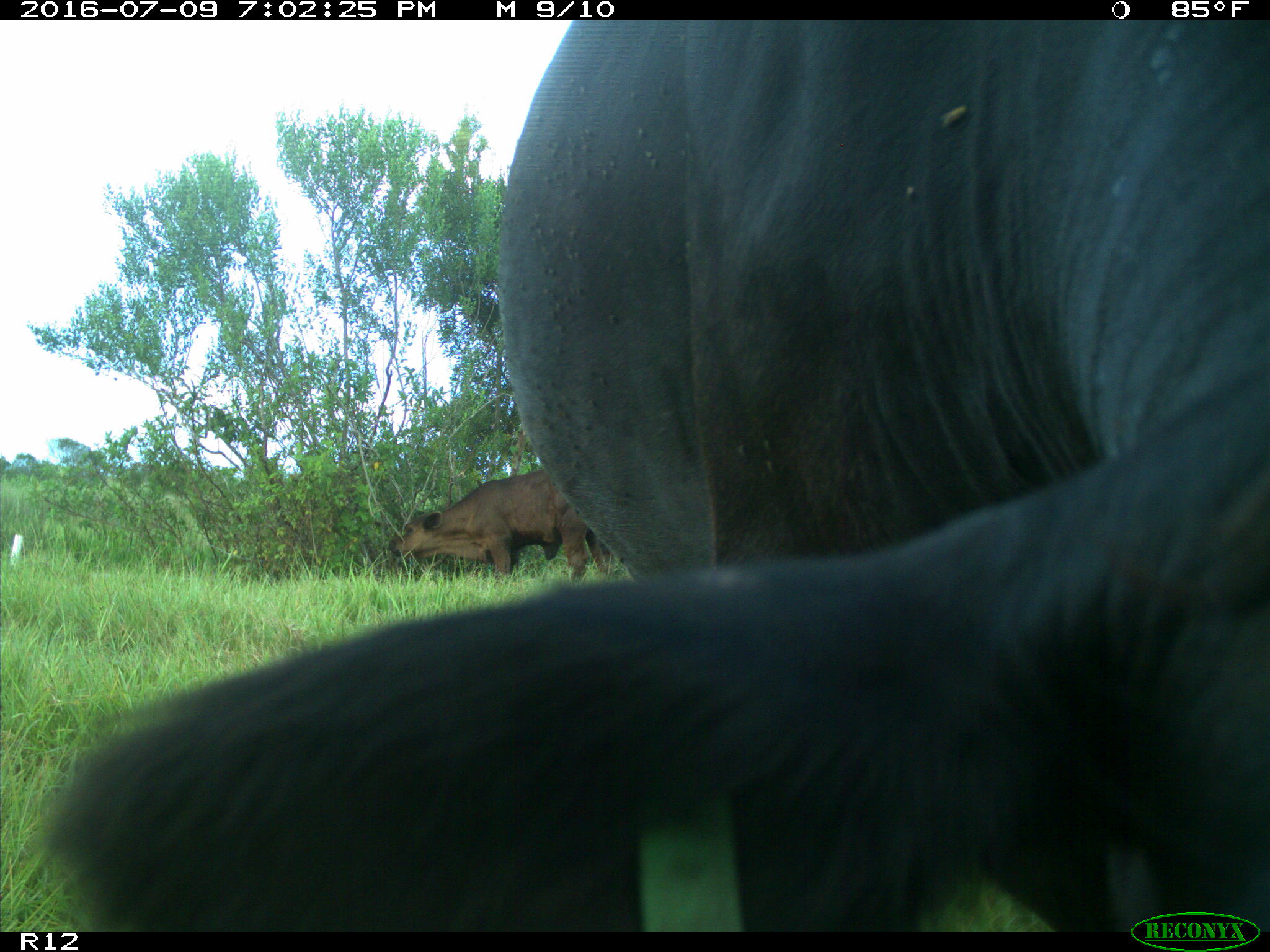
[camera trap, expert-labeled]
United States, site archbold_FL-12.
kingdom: Animalia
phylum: Chordata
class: Mammalia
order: Artiodactyla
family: Bovidae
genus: Bos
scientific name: Bos taurus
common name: domestic cow